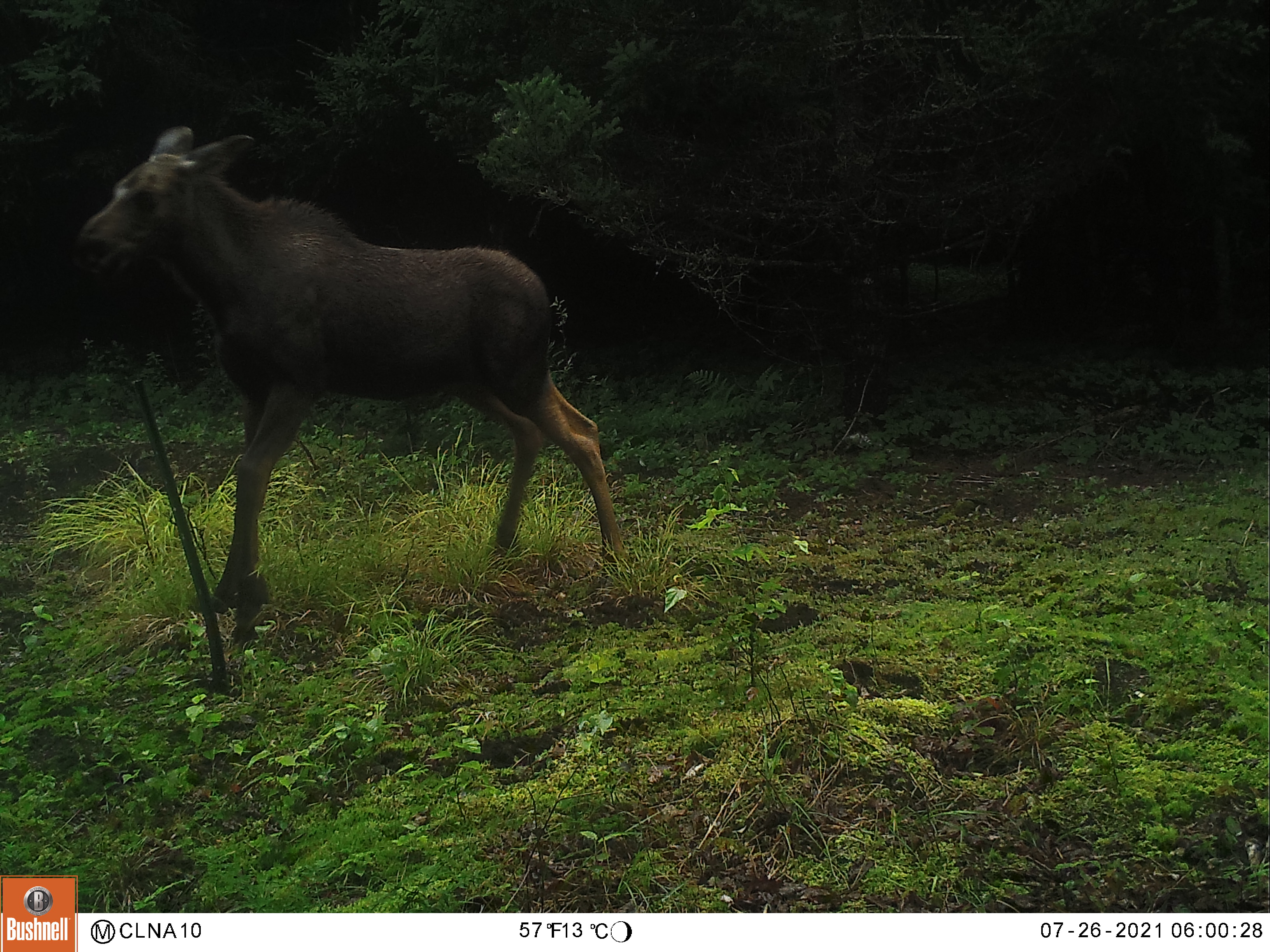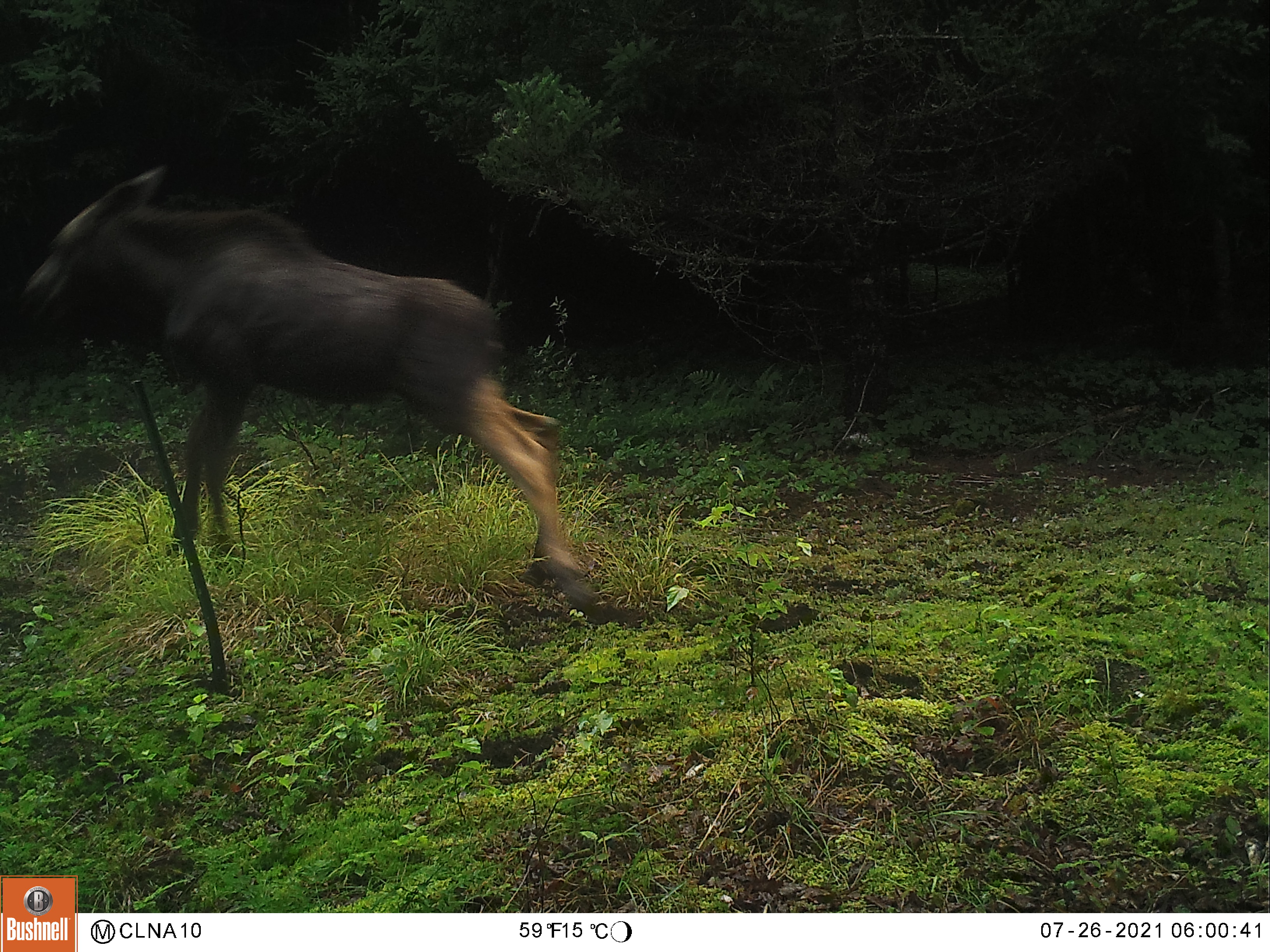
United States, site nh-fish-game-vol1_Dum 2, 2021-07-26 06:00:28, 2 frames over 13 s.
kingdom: Animalia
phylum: Chordata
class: Mammalia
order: Artiodactyla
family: Cervidae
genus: Alces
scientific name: Alces alces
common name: moose